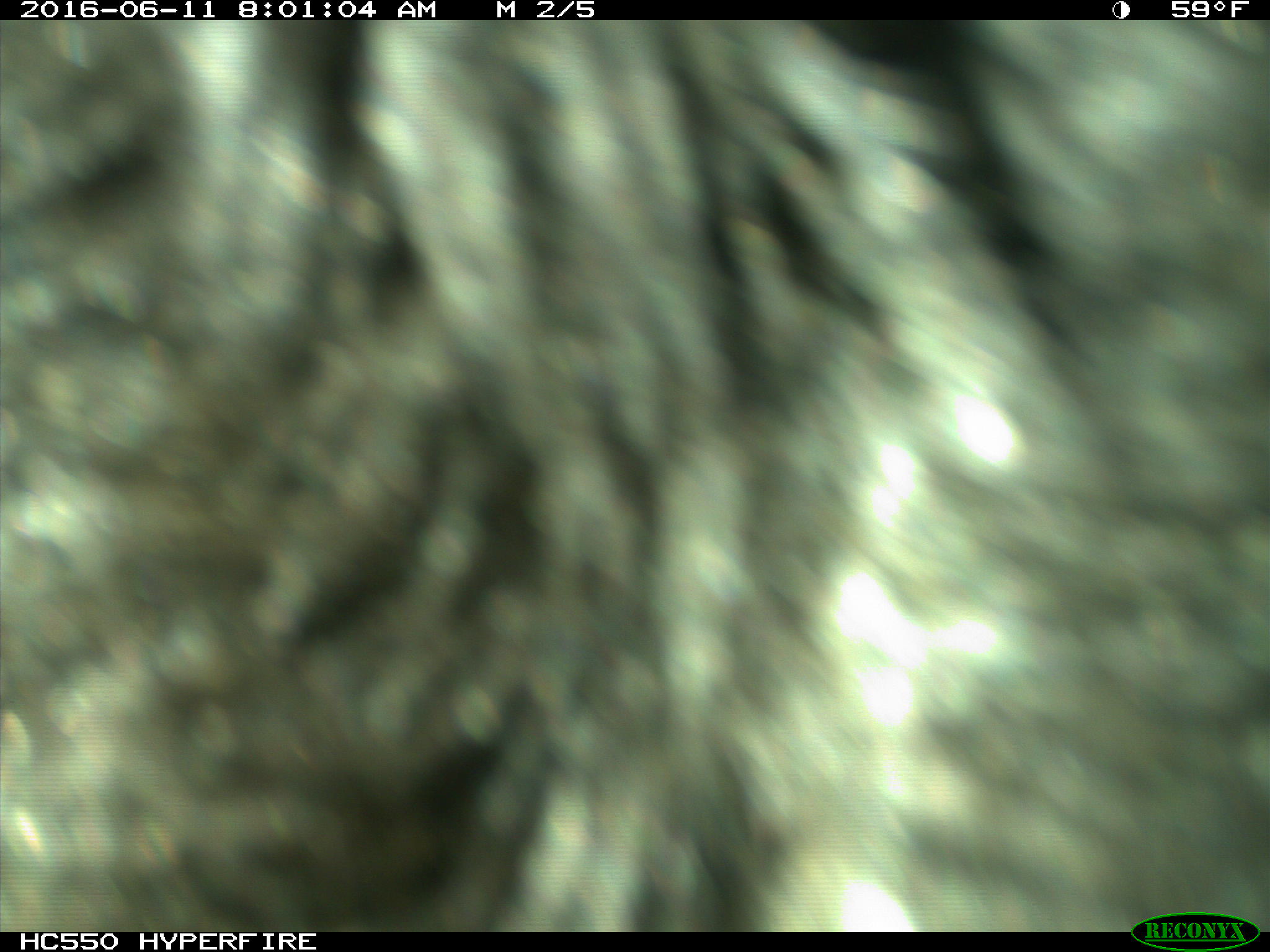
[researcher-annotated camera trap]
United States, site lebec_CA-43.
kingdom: Animalia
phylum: Chordata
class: Mammalia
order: Artiodactyla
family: Bovidae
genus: Bos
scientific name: Bos taurus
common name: domestic cow